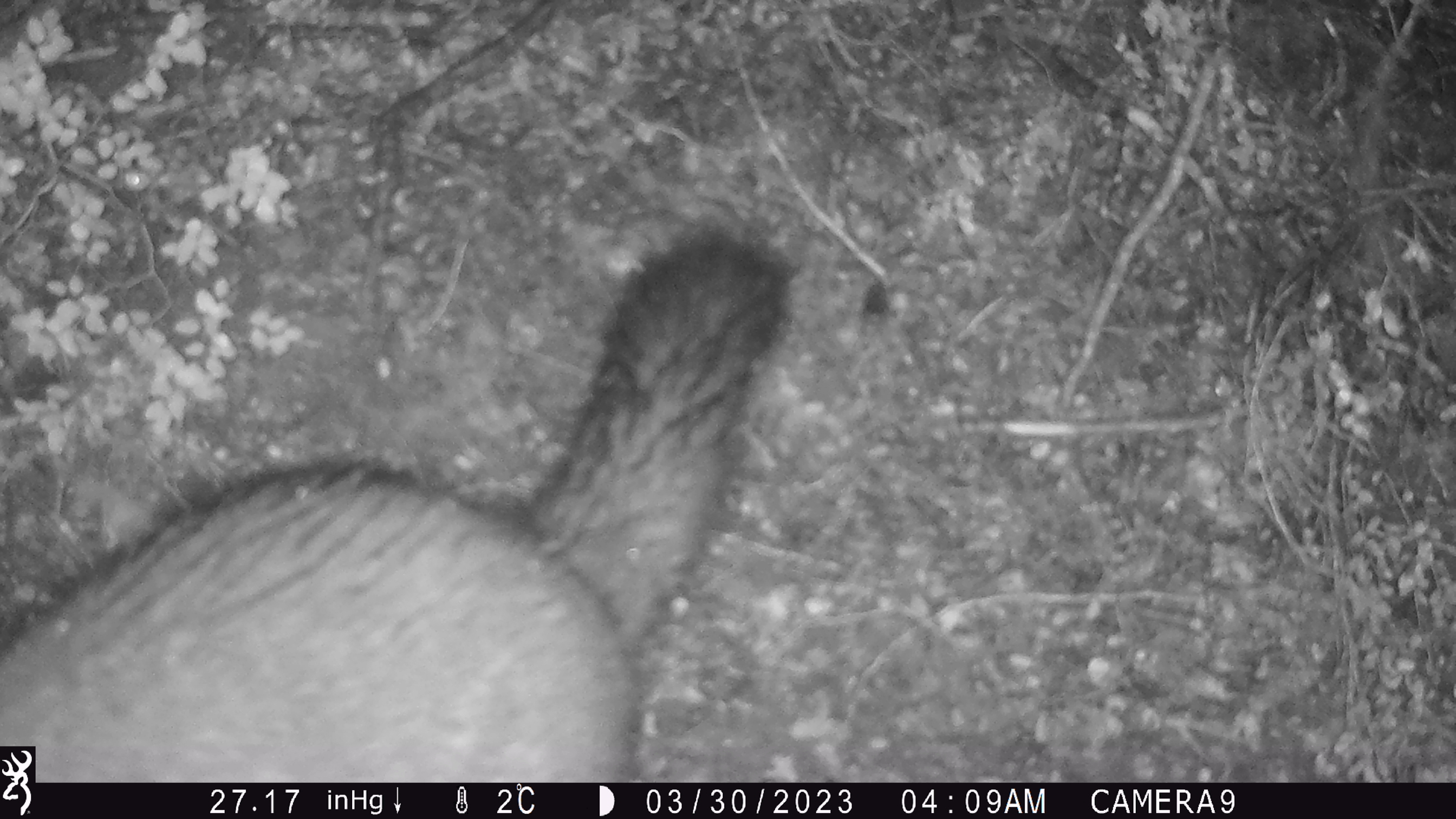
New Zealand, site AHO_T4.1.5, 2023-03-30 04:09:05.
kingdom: Animalia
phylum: Chordata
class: Mammalia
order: Carnivora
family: Mustelidae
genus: Mustela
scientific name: Mustela erminea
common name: stoat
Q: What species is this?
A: Stoat (Mustela erminea).